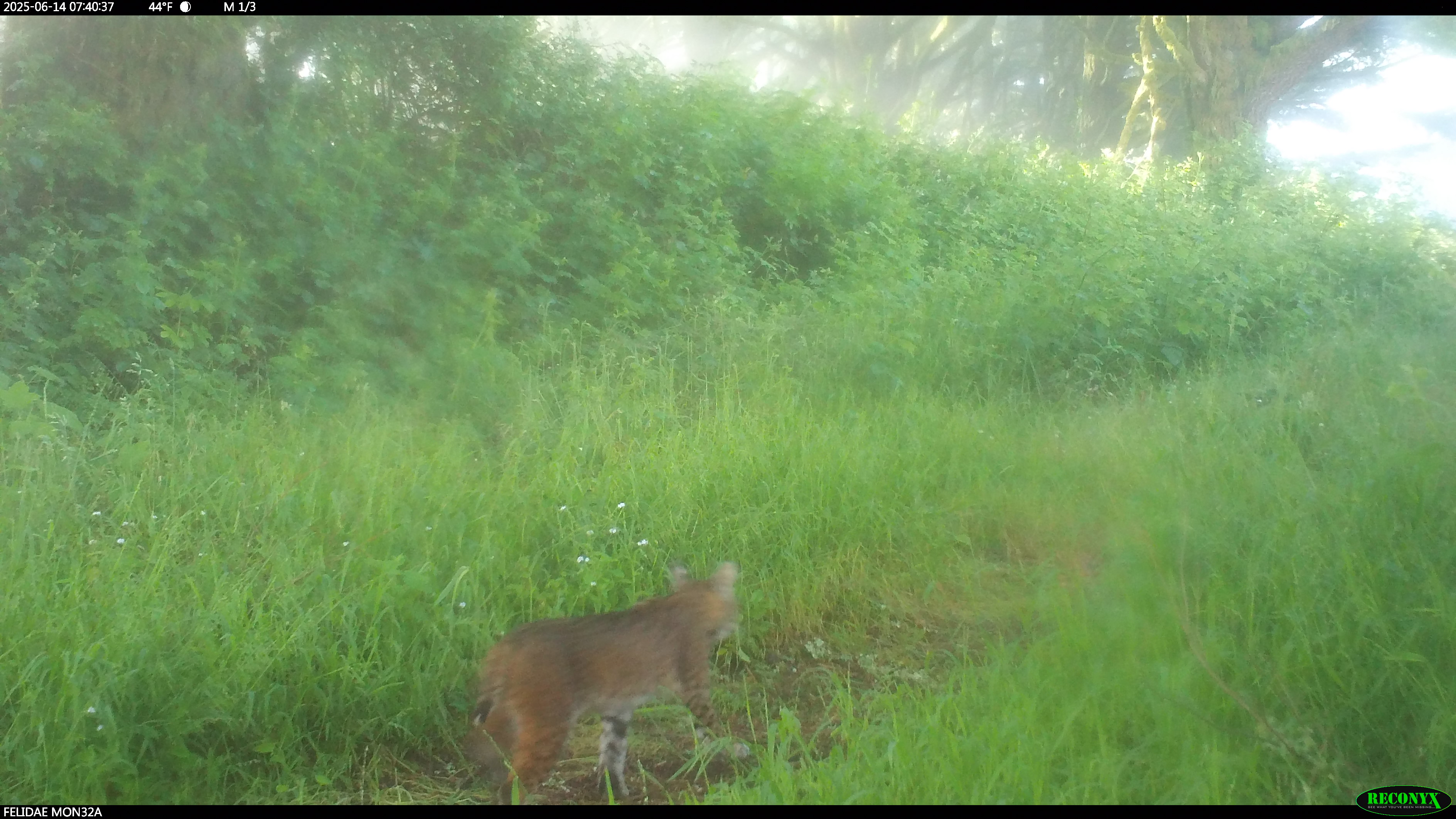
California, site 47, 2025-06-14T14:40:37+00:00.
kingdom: Animalia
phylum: Chordata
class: Mammalia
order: Carnivora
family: Felidae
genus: Lynx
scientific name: Lynx rufus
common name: bobcat